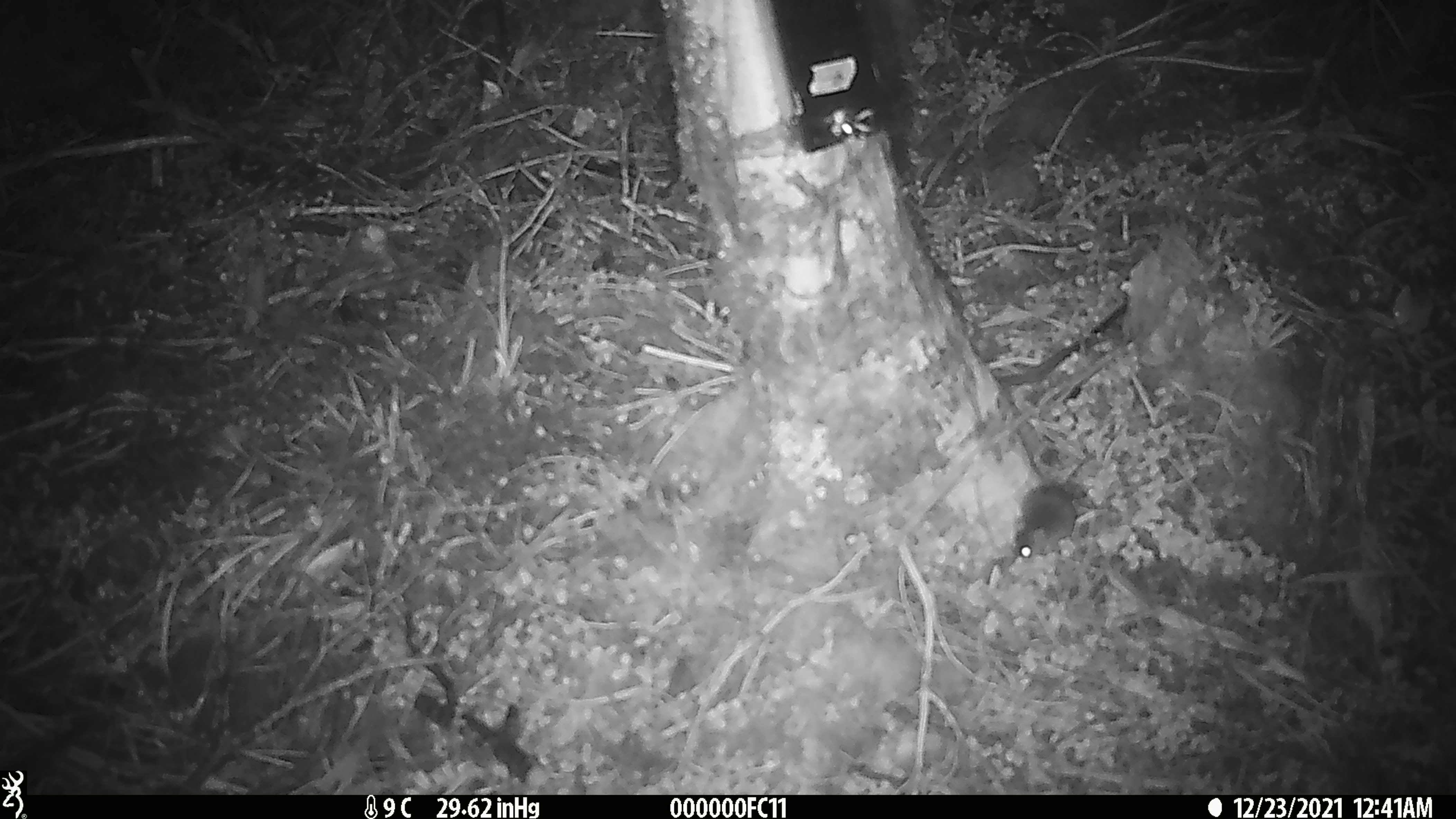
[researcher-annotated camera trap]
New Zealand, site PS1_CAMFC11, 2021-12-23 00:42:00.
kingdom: Animalia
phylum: Chordata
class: Mammalia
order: Rodentia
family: Muridae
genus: Mus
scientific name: Mus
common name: mouse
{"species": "mouse (Mus)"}